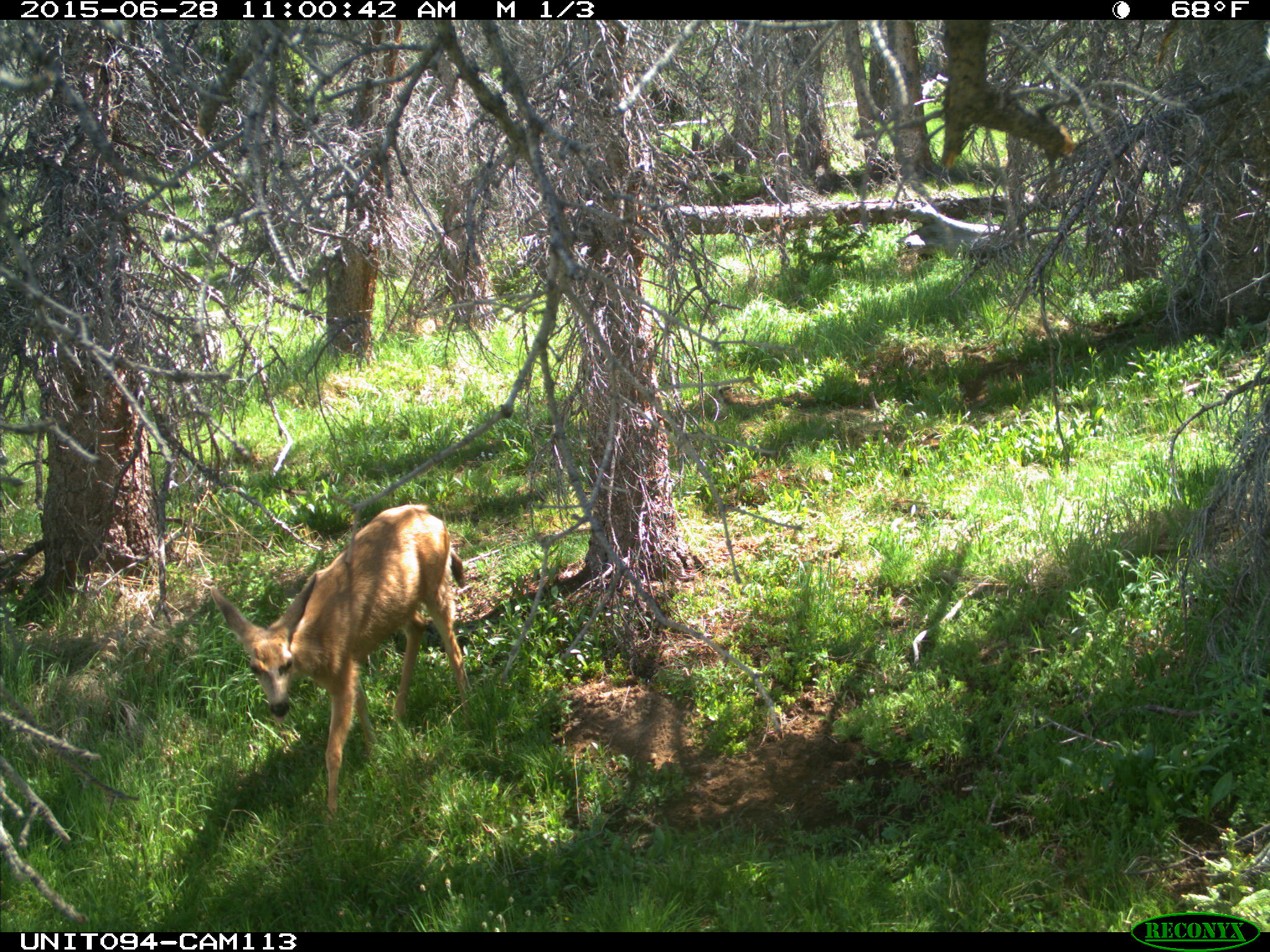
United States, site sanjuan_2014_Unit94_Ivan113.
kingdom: Animalia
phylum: Chordata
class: Mammalia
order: Artiodactyla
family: Cervidae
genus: Odocoileus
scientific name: Odocoileus hemionus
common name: mule deer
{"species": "Odocoileus hemionus (mule deer)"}